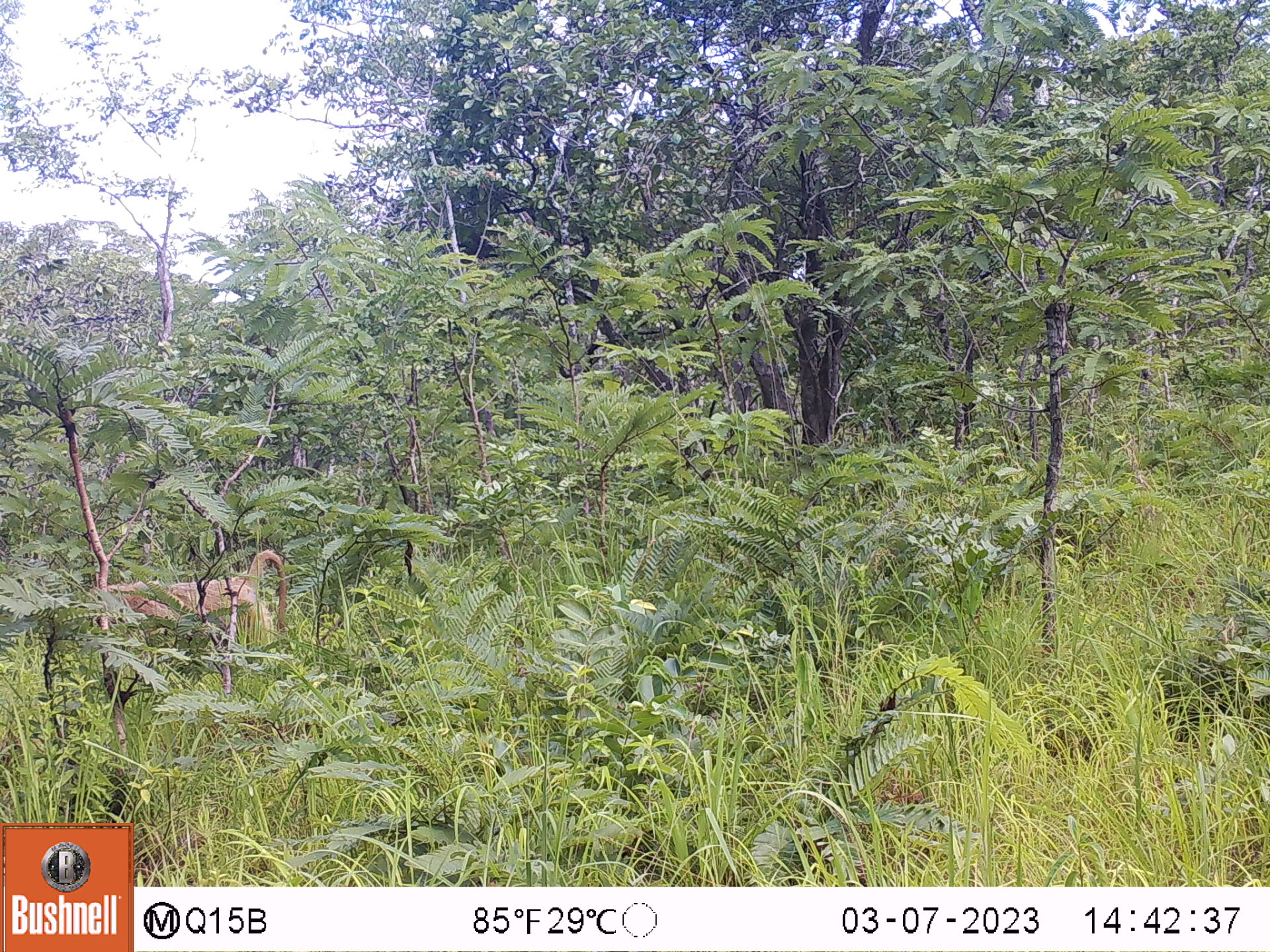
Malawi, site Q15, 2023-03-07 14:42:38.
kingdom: Animalia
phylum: Chordata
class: Mammalia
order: Primates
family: Cercopithecidae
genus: Papio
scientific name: Papio cynocephalus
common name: yellow baboon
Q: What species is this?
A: Yellow baboon (Papio cynocephalus).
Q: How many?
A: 1.